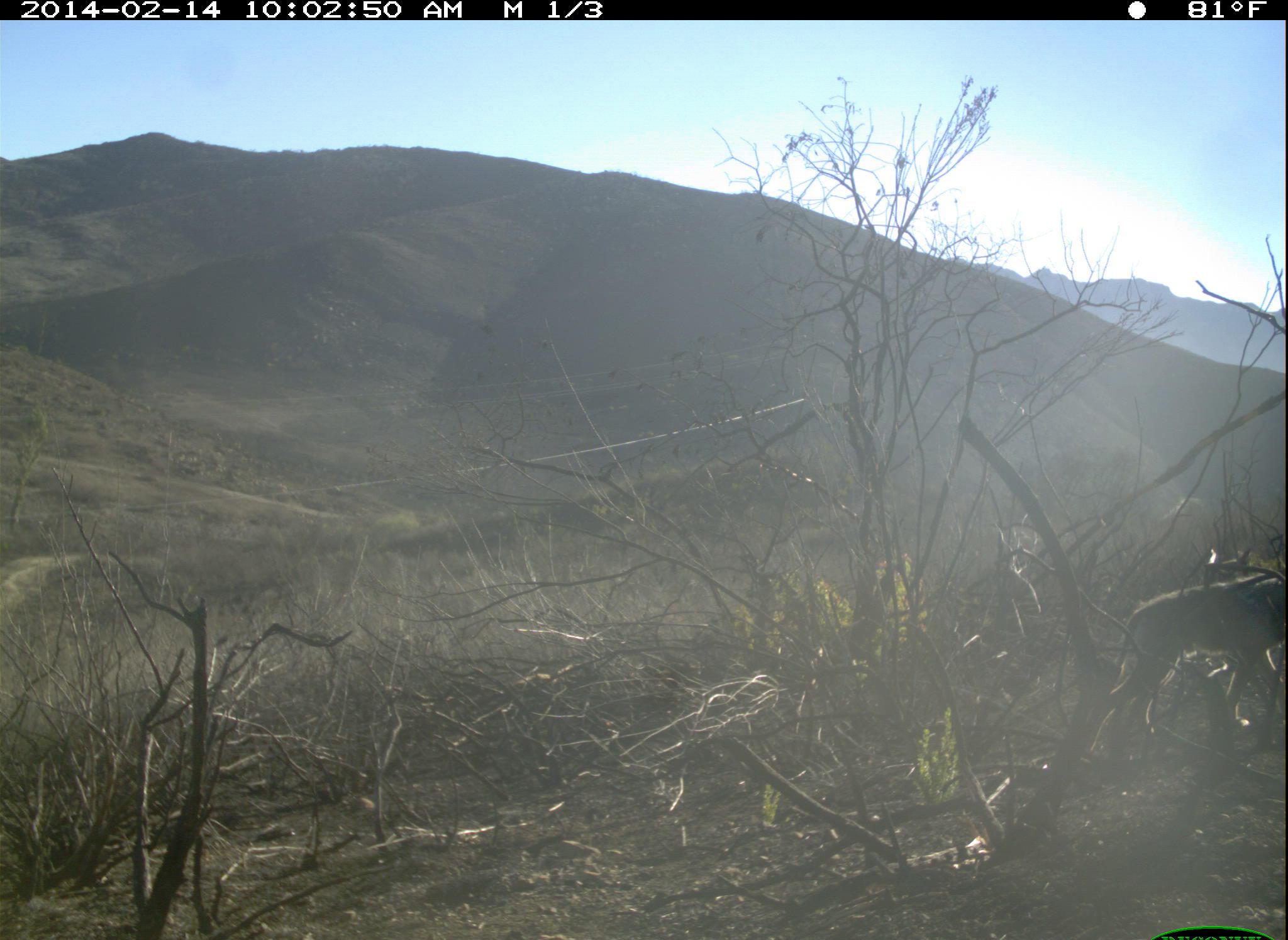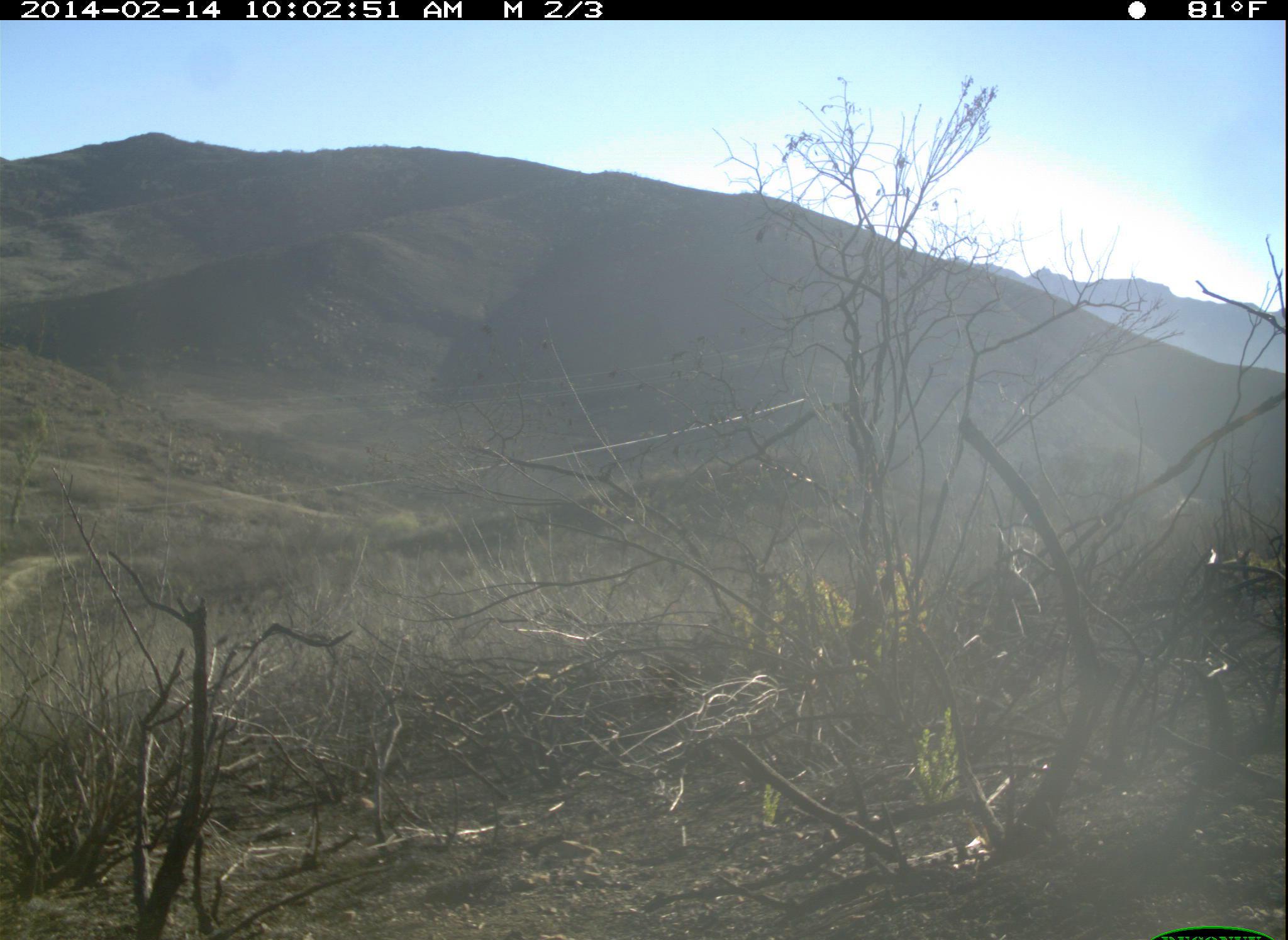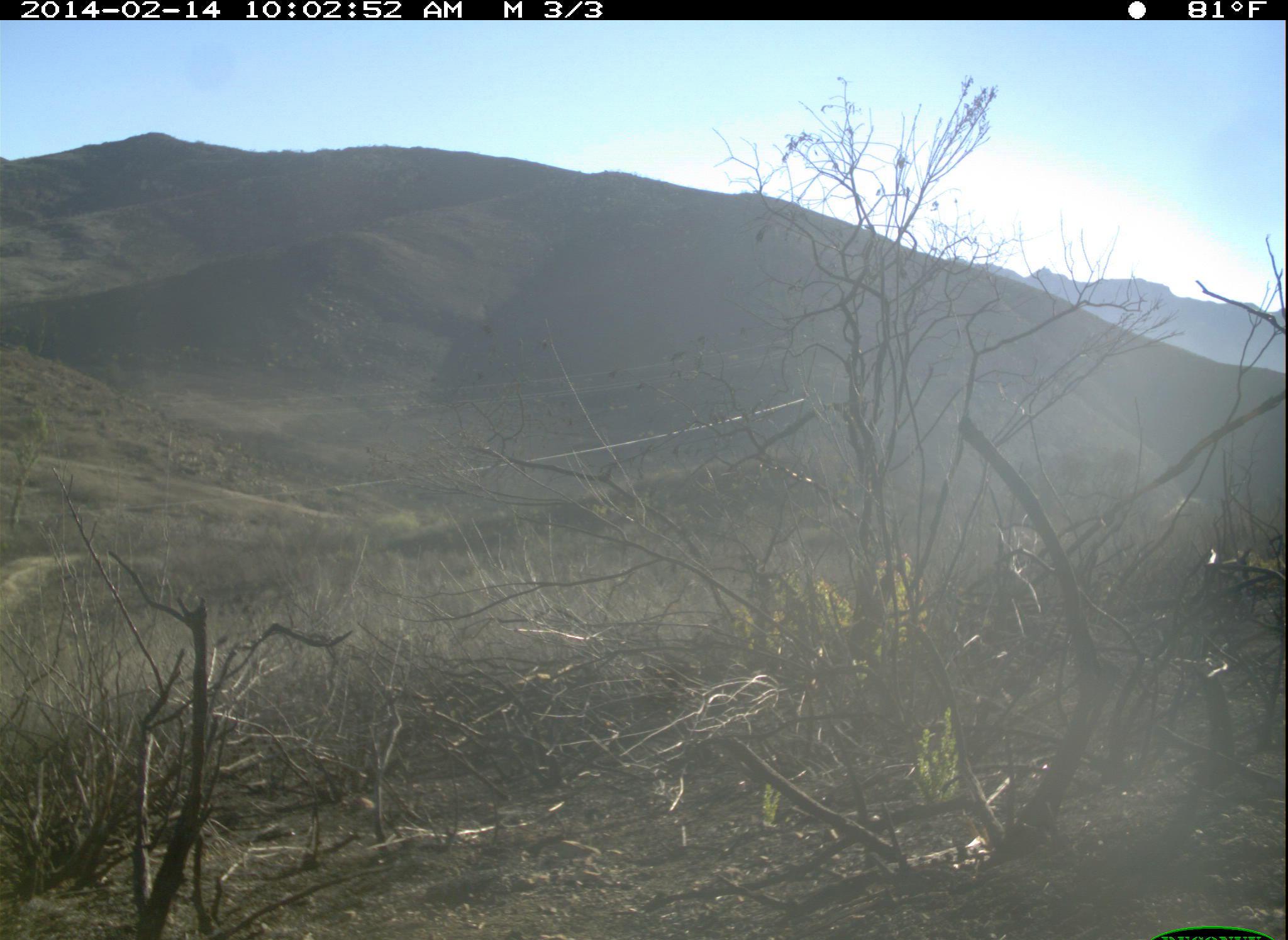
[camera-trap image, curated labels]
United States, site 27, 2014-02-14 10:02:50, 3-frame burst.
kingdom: Animalia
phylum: Chordata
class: Mammalia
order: Carnivora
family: Canidae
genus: Canis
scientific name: Canis latrans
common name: coyote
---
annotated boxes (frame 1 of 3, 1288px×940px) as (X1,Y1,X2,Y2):
coyote: (1097,569,1288,738)